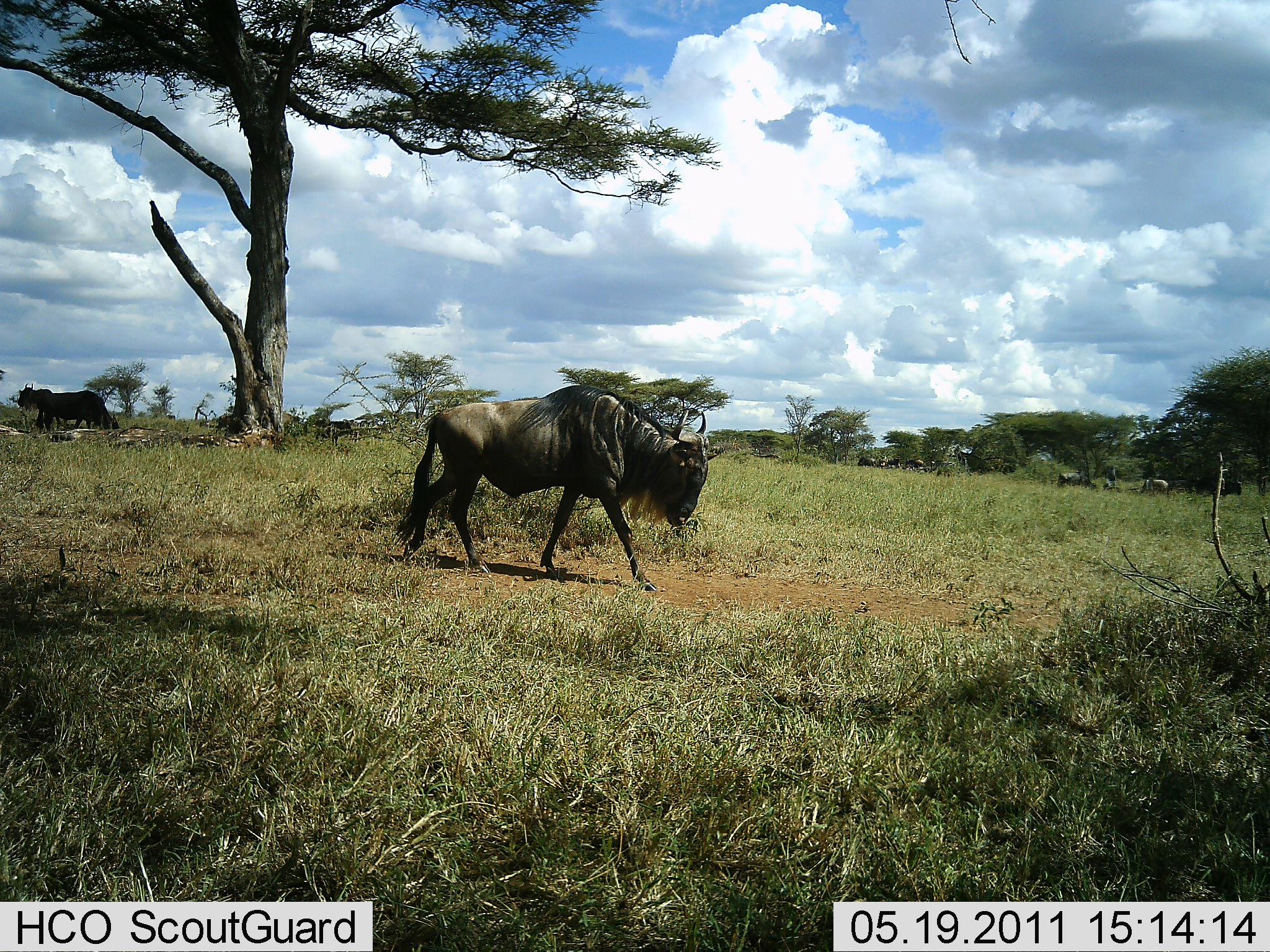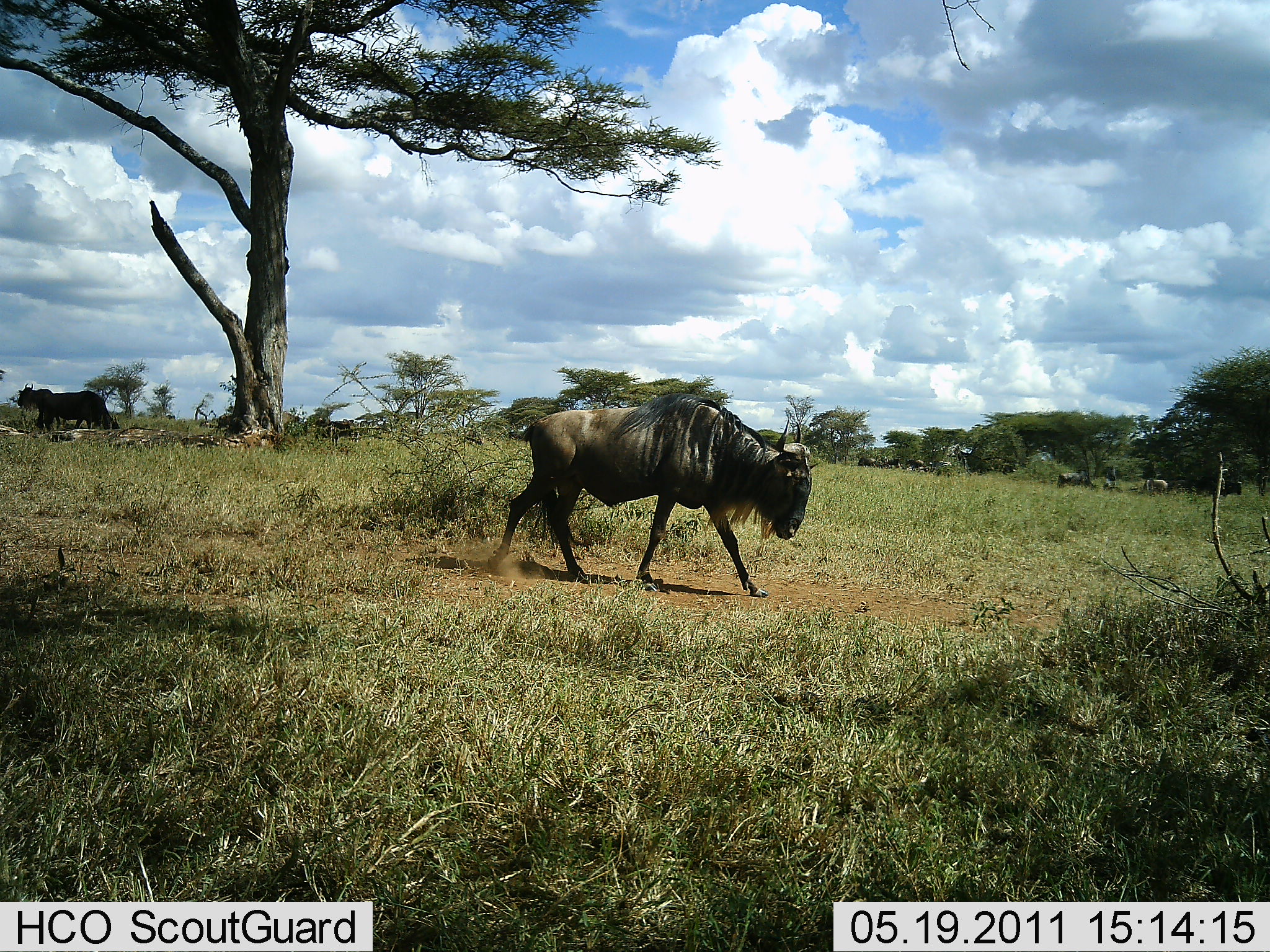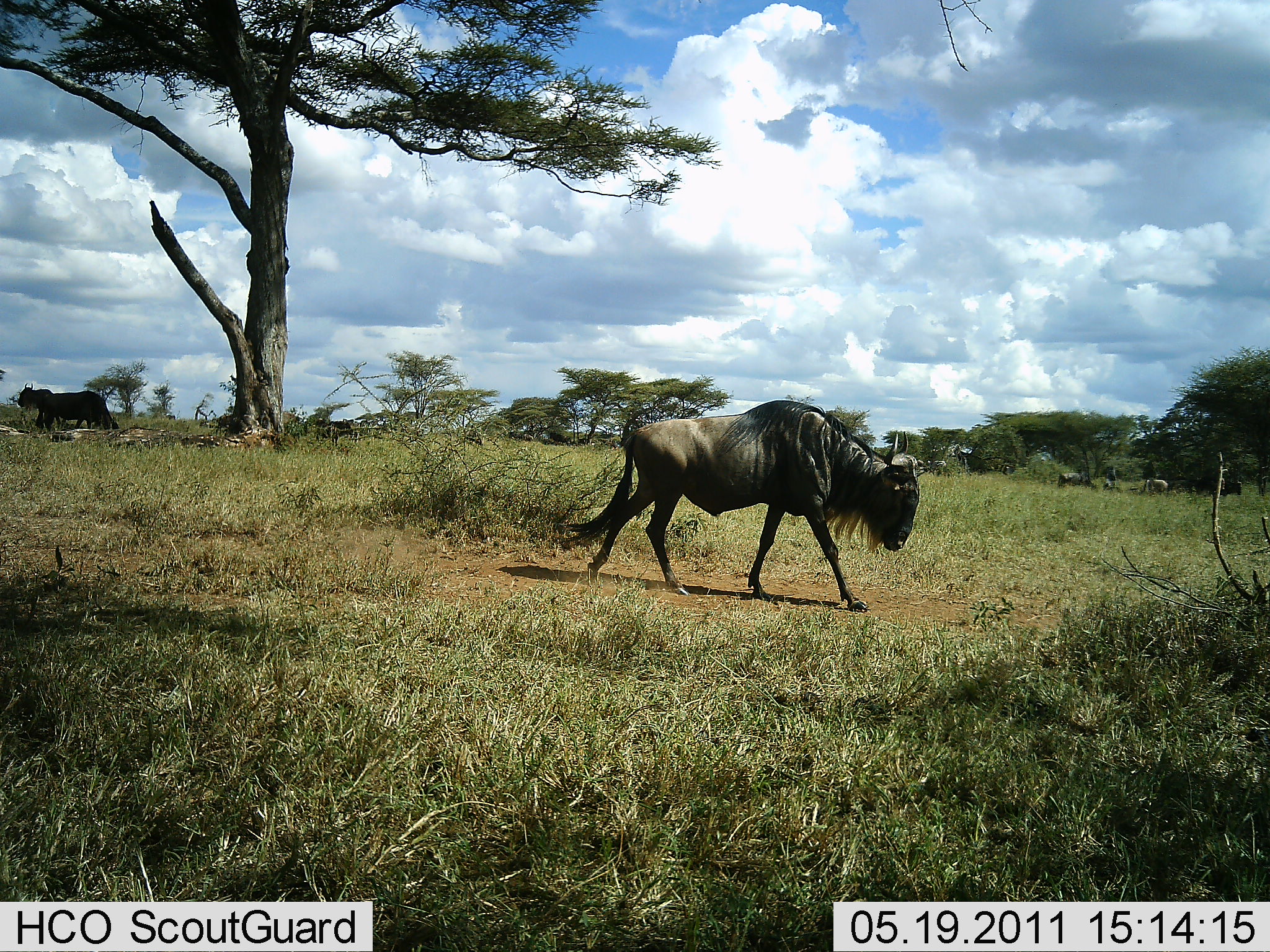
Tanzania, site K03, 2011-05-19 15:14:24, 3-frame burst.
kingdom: Animalia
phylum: Chordata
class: Mammalia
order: Artiodactyla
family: Bovidae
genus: Connochaetes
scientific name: Connochaetes taurinus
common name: blue wildebeest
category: wildebeest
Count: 2.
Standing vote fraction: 46%.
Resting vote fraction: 15%.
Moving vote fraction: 100%.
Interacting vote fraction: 8%.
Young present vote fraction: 0%.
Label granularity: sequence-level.